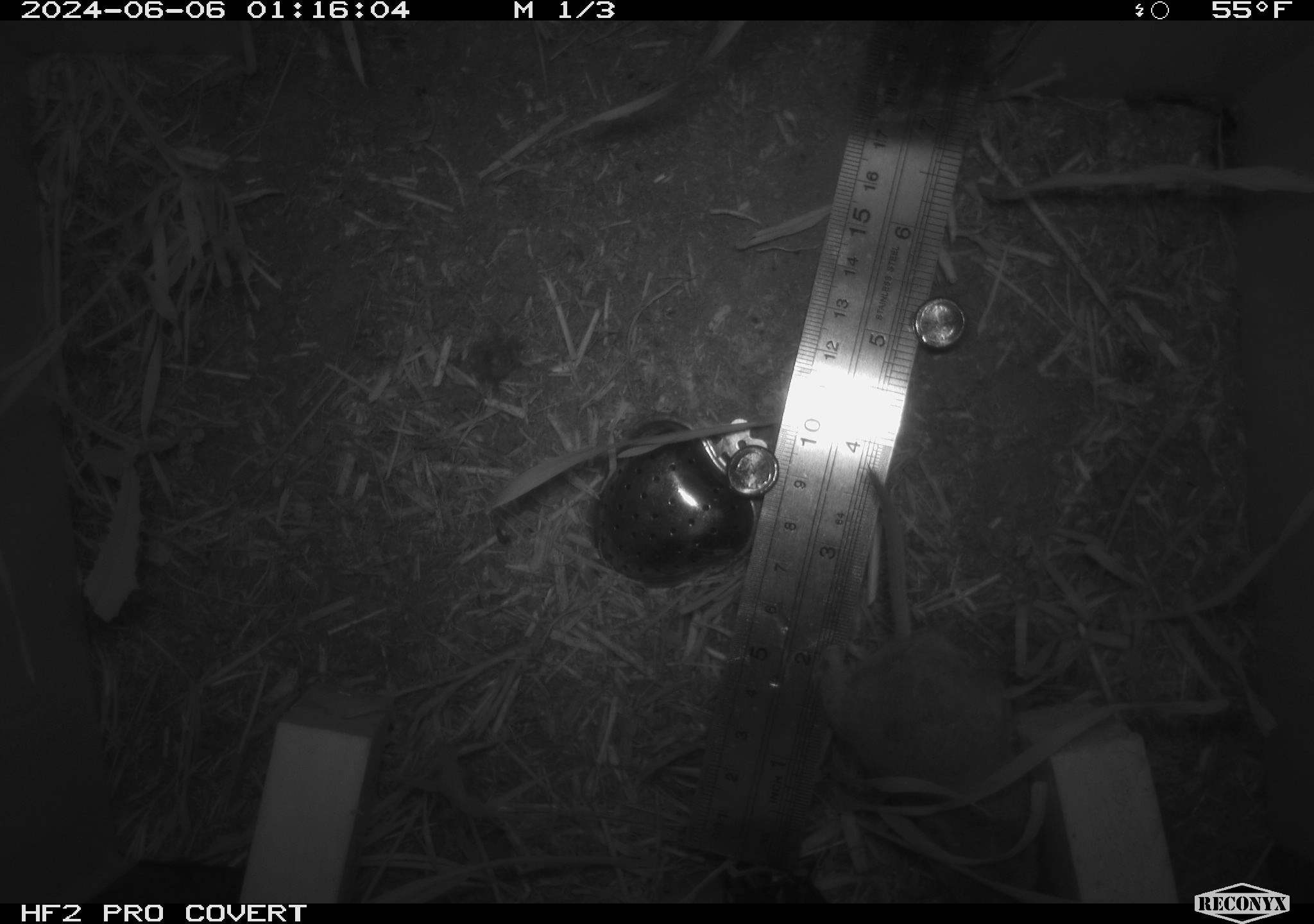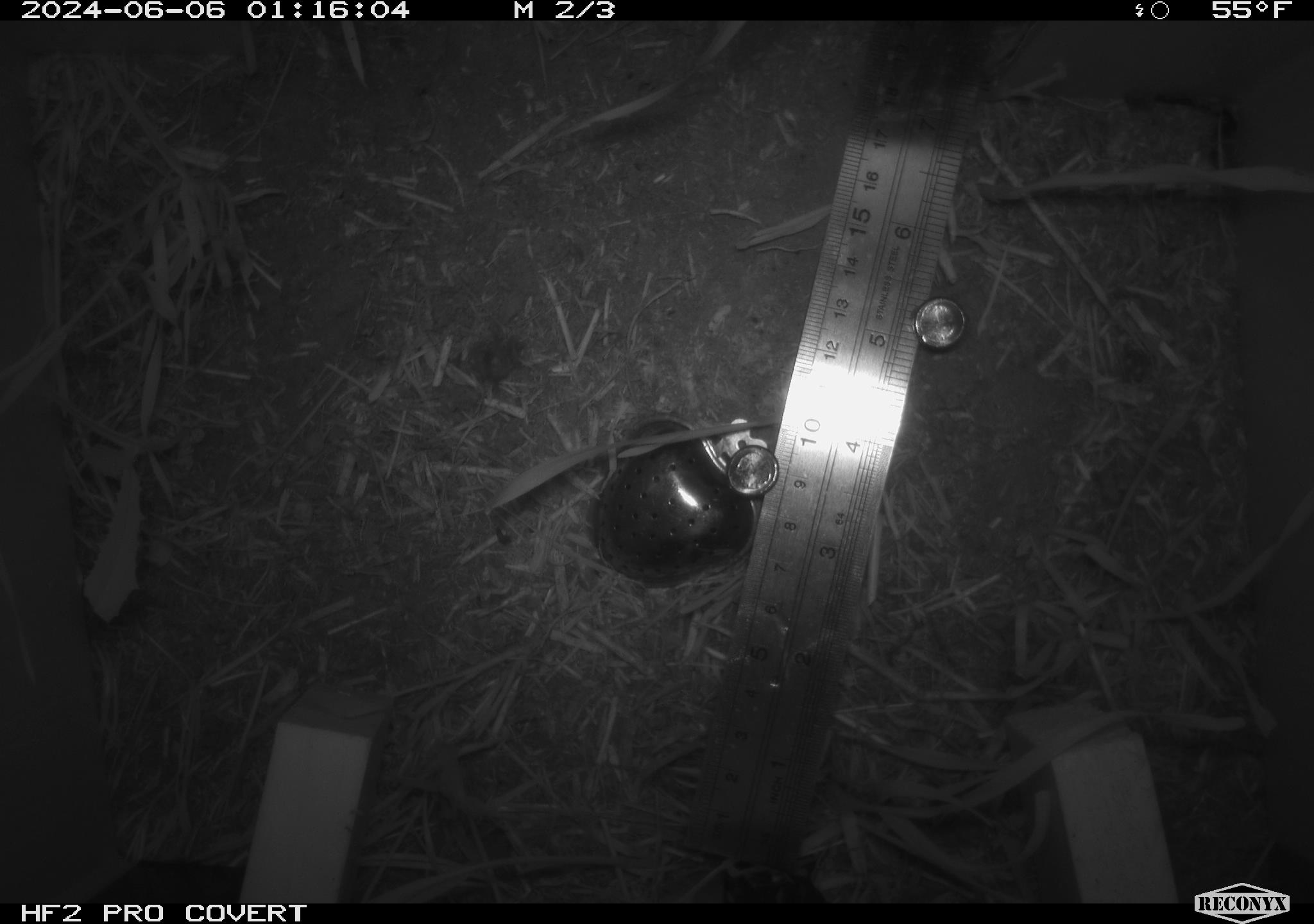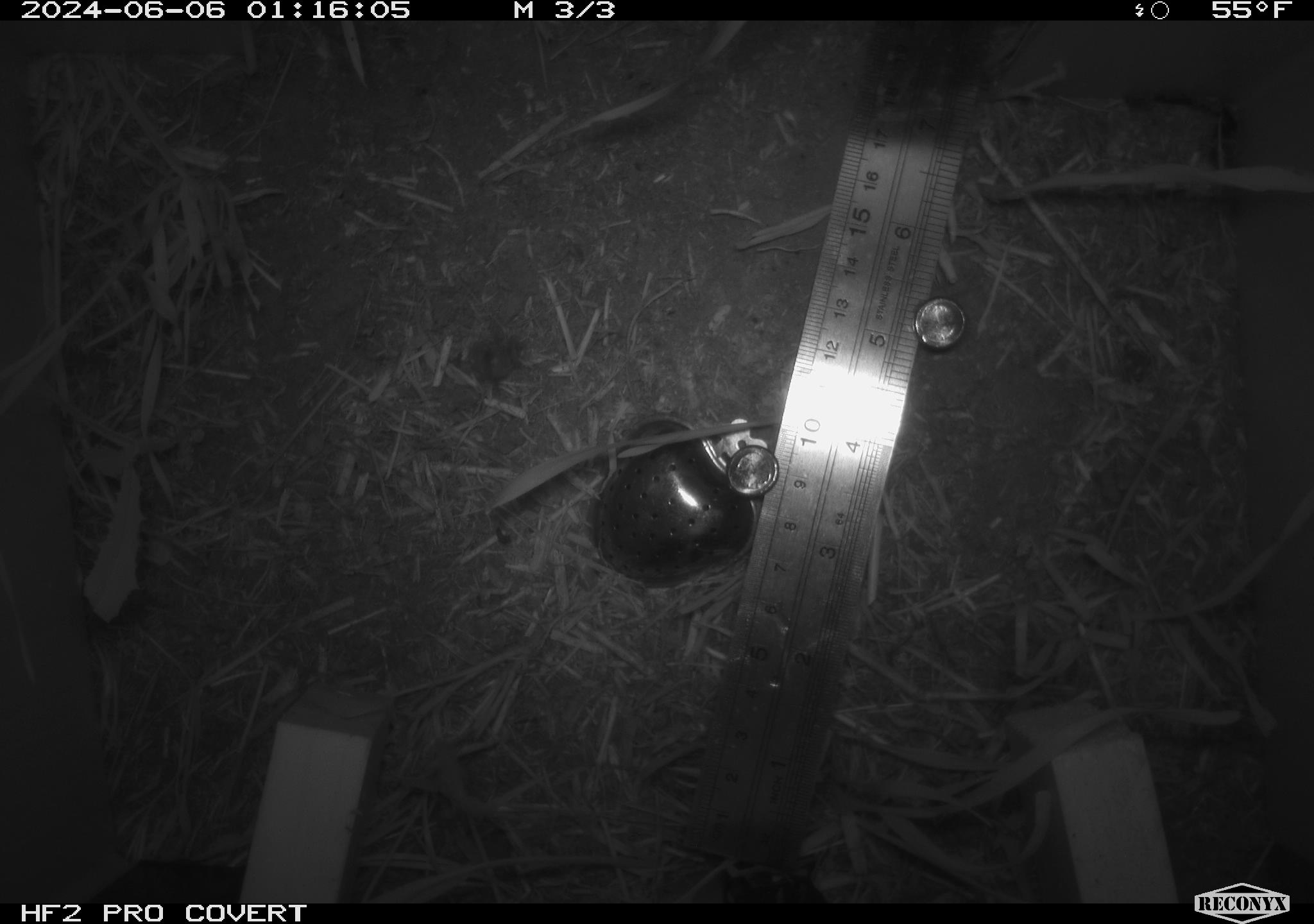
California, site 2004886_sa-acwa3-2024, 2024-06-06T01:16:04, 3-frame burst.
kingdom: Animalia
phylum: Chordata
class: Mammalia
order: Rodentia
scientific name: Rodentia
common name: mouse species